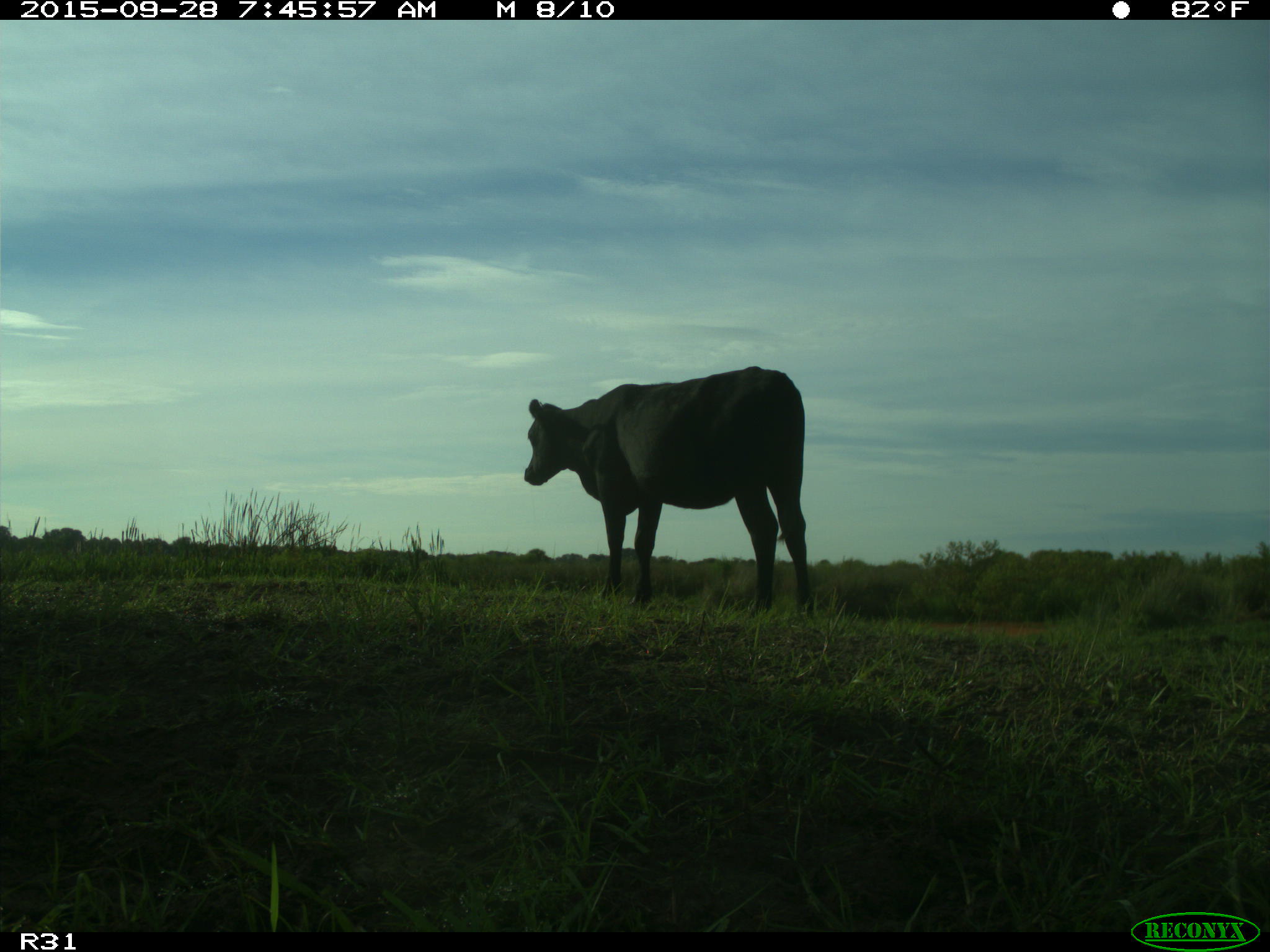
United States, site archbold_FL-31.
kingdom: Animalia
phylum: Chordata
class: Mammalia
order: Artiodactyla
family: Bovidae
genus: Bos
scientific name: Bos taurus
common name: domestic cow